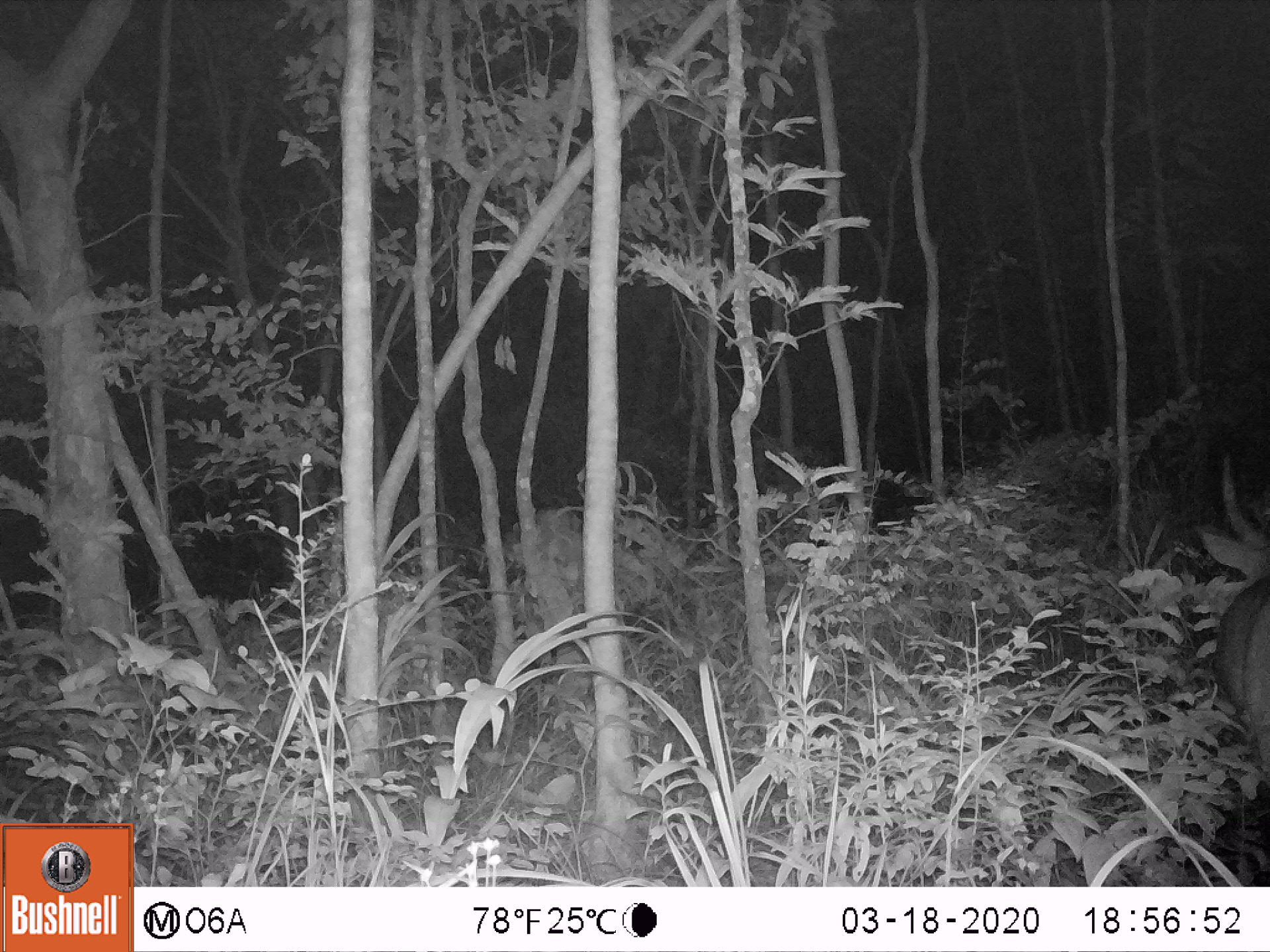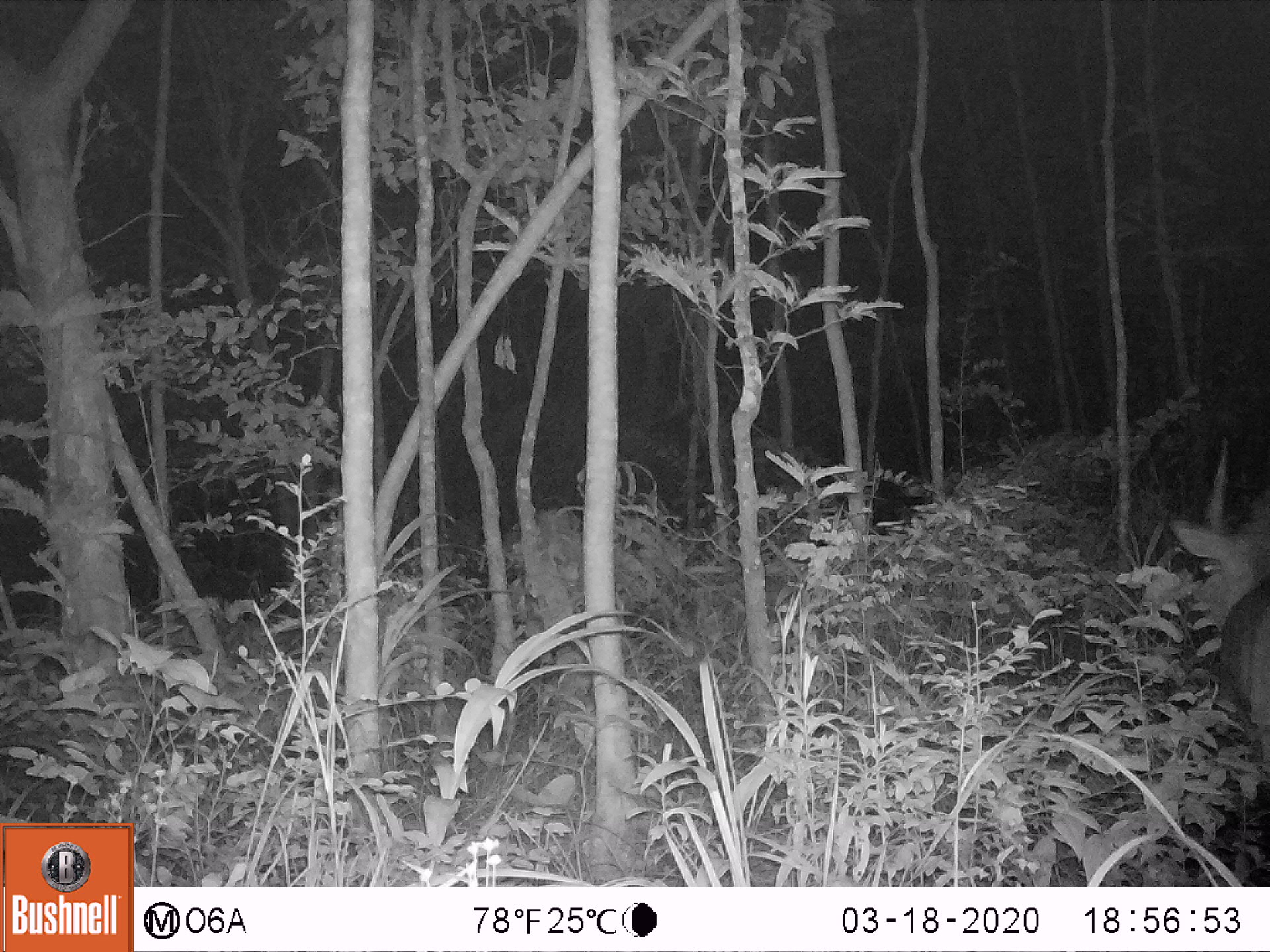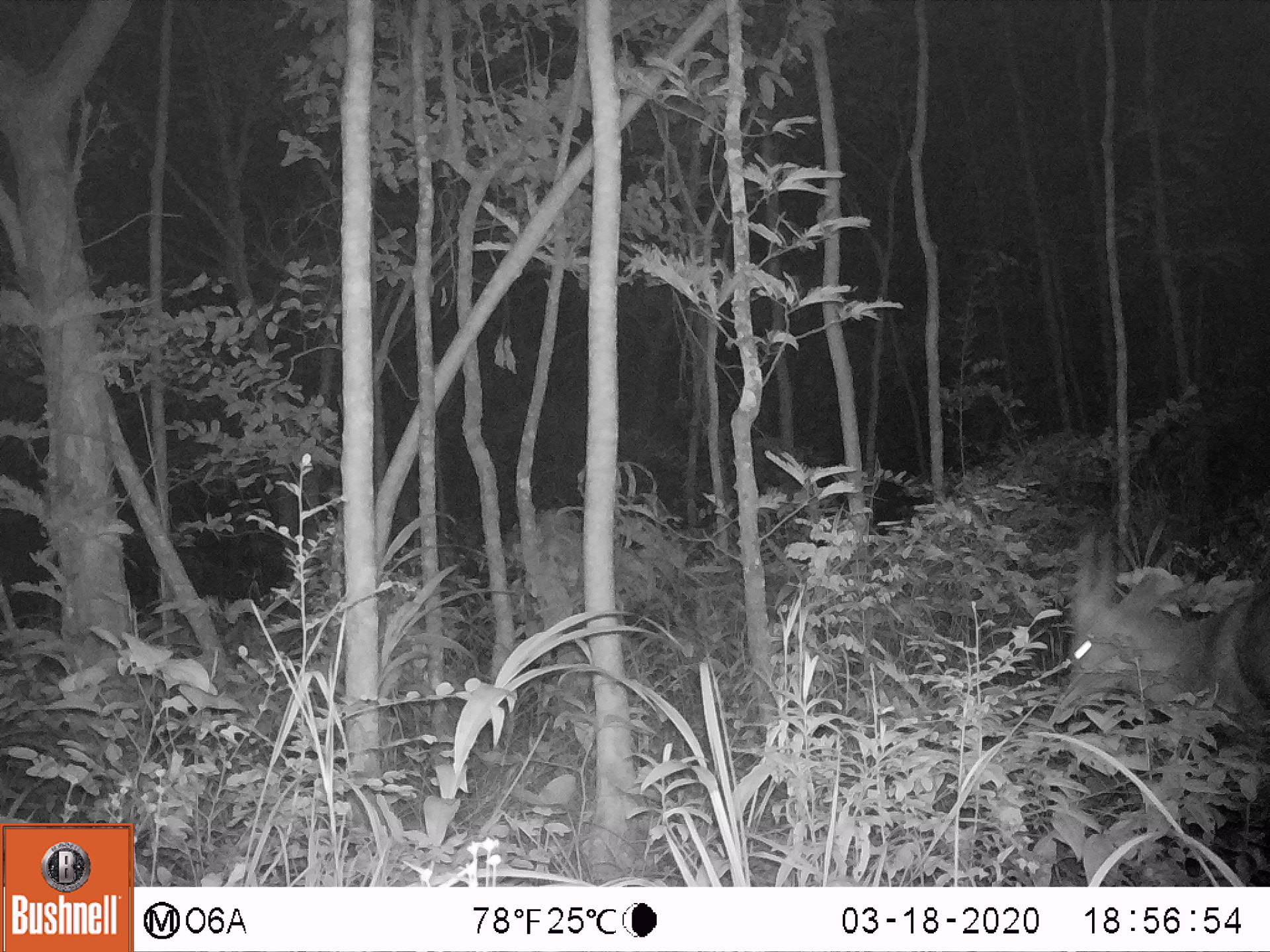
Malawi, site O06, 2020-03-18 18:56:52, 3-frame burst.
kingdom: Animalia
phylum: Chordata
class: Mammalia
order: Artiodactyla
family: Bovidae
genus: Tragelaphus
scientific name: Tragelaphus sylvaticus sylvaticus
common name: cape bushbuck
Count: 1.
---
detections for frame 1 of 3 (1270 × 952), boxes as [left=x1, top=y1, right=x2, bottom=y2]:
cape bushbuck: [left=1193, top=441, right=1269, bottom=814]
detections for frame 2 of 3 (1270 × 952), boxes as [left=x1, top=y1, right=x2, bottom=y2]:
cape bushbuck: [left=1156, top=429, right=1269, bottom=803]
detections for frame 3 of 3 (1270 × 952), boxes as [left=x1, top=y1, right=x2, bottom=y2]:
cape bushbuck: [left=1049, top=513, right=1269, bottom=770]